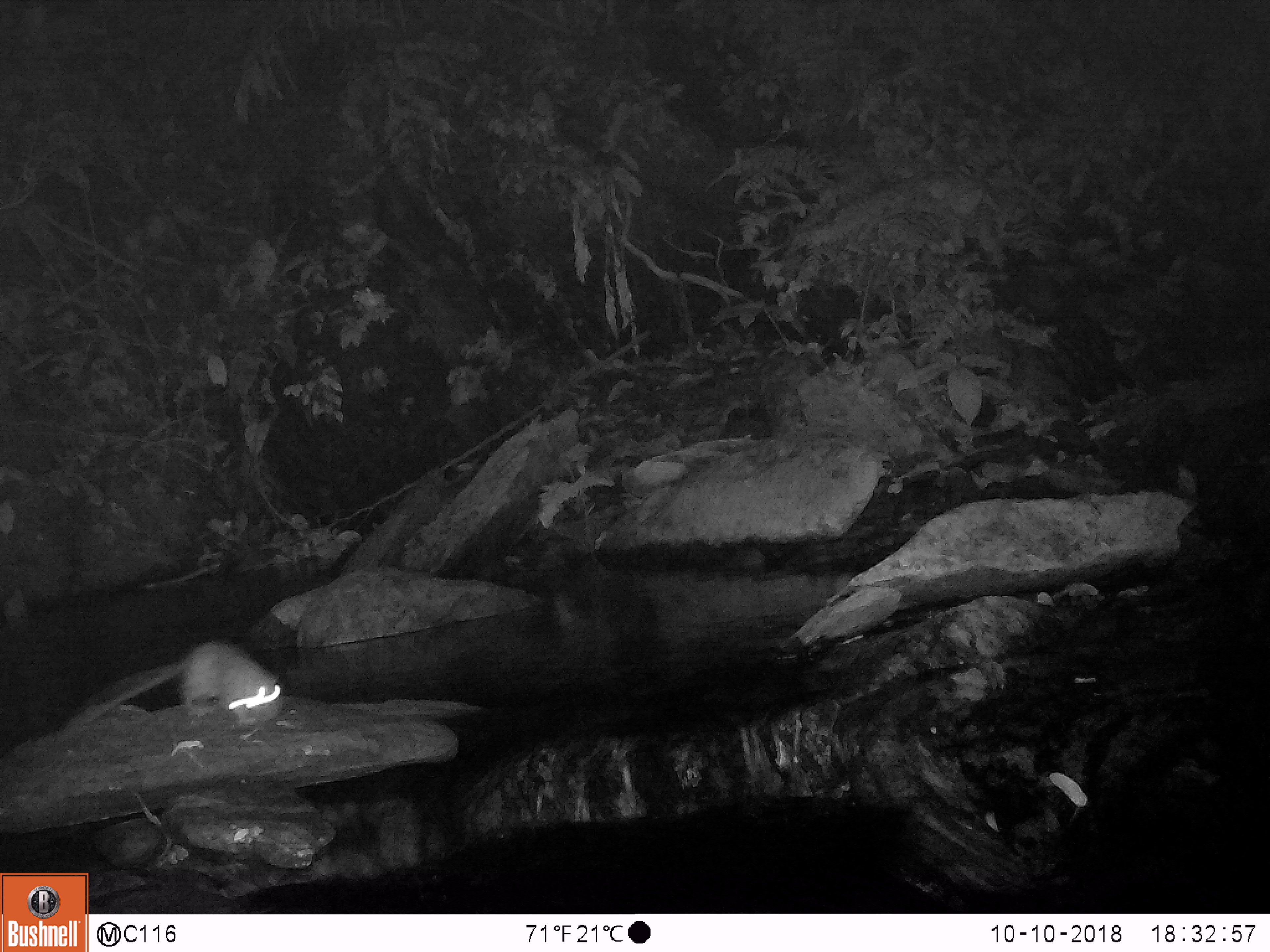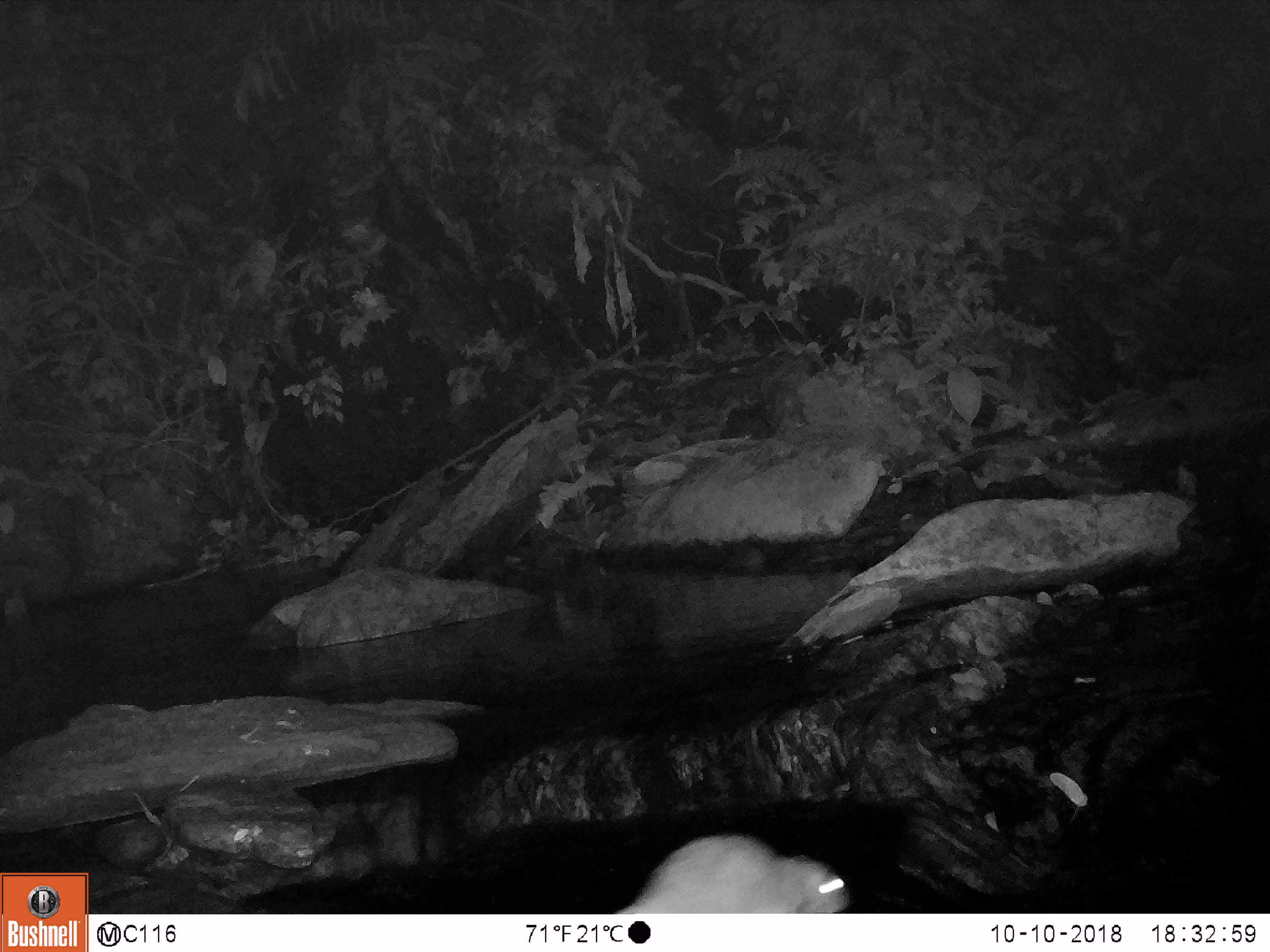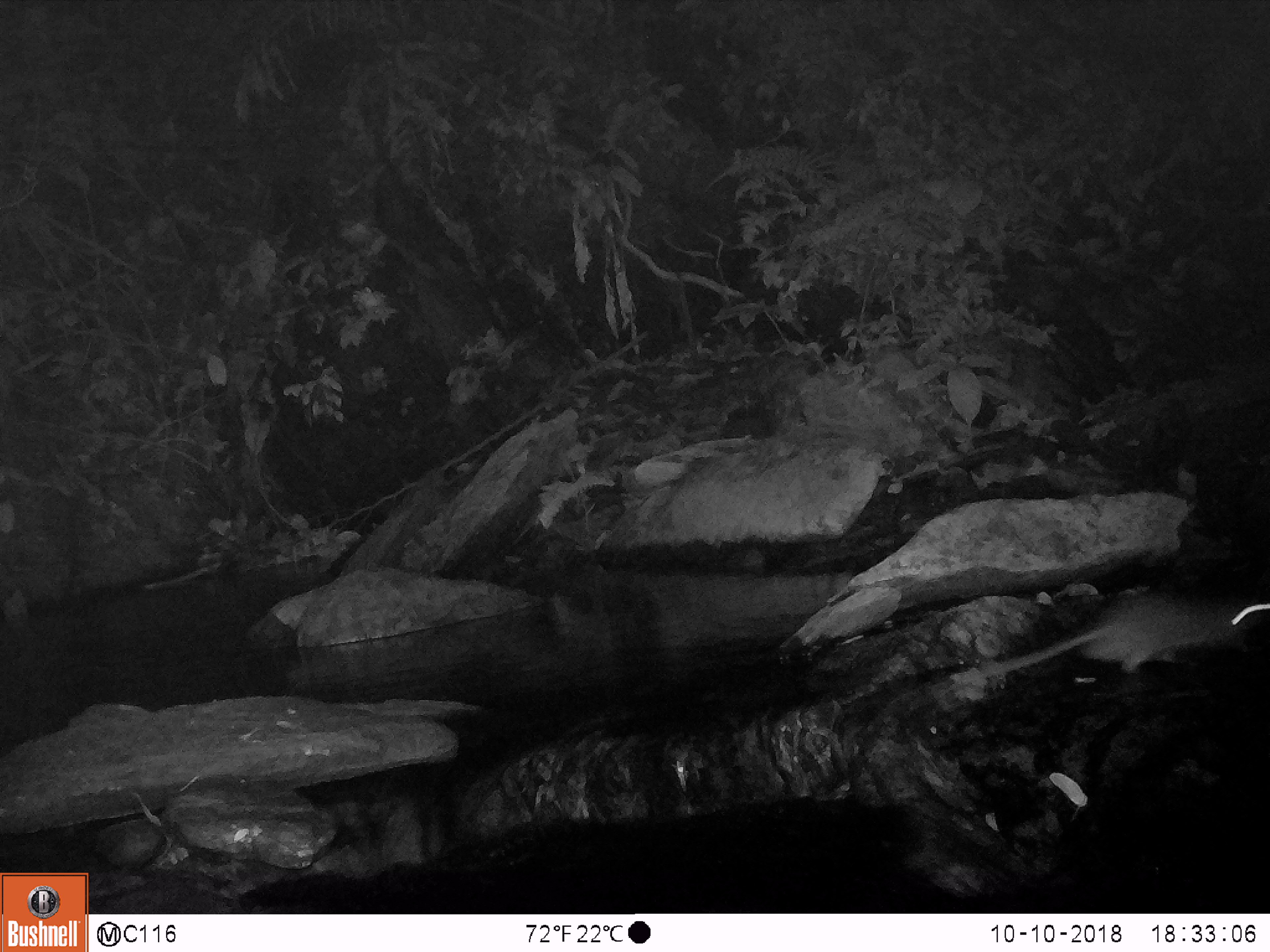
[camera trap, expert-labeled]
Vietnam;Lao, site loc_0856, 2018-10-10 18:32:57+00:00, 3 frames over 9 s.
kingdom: Animalia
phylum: Chordata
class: Mammalia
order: Rodentia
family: Muridae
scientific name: Muridae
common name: old-world mice and rats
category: unidentified murid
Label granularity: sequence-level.